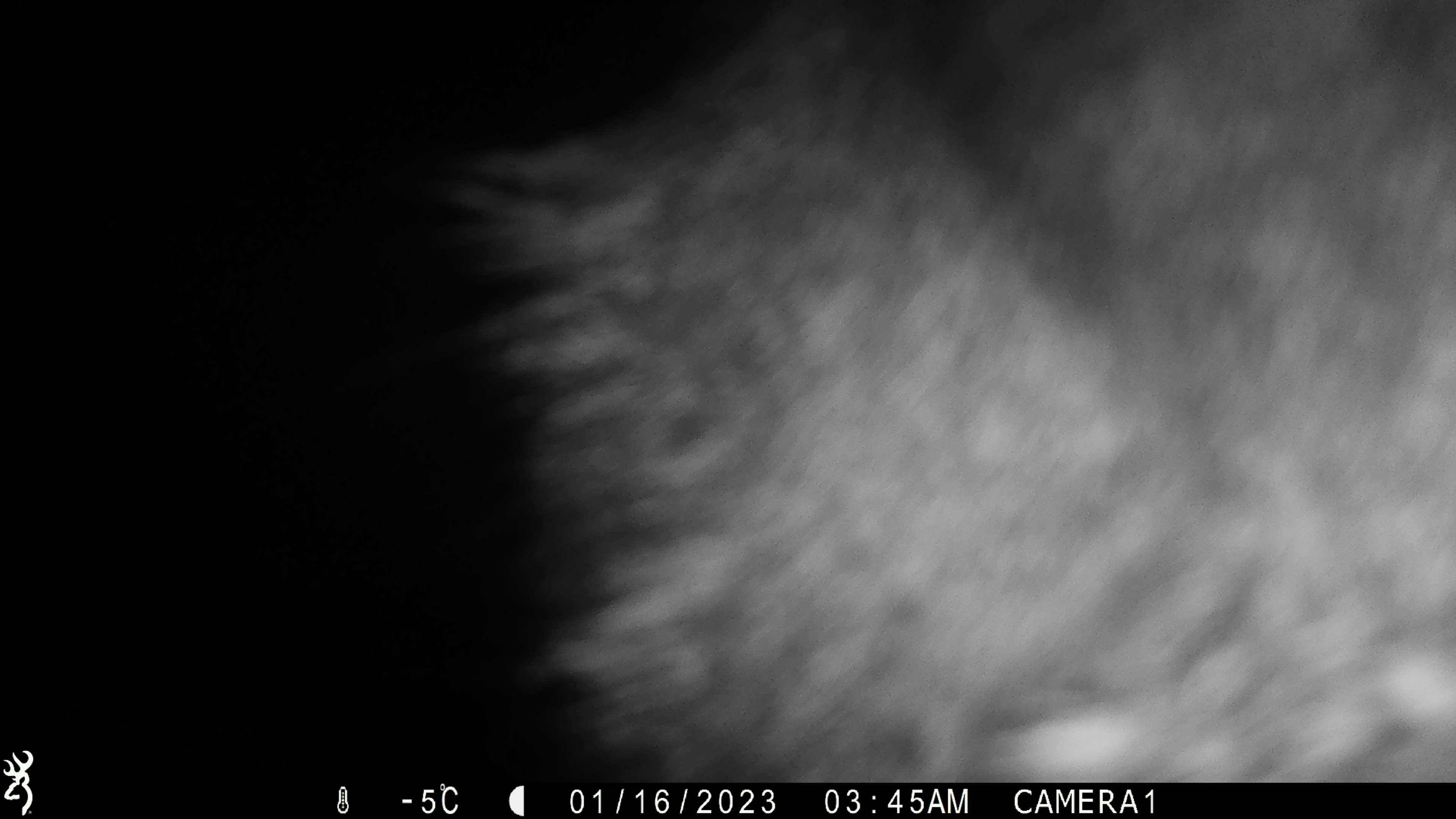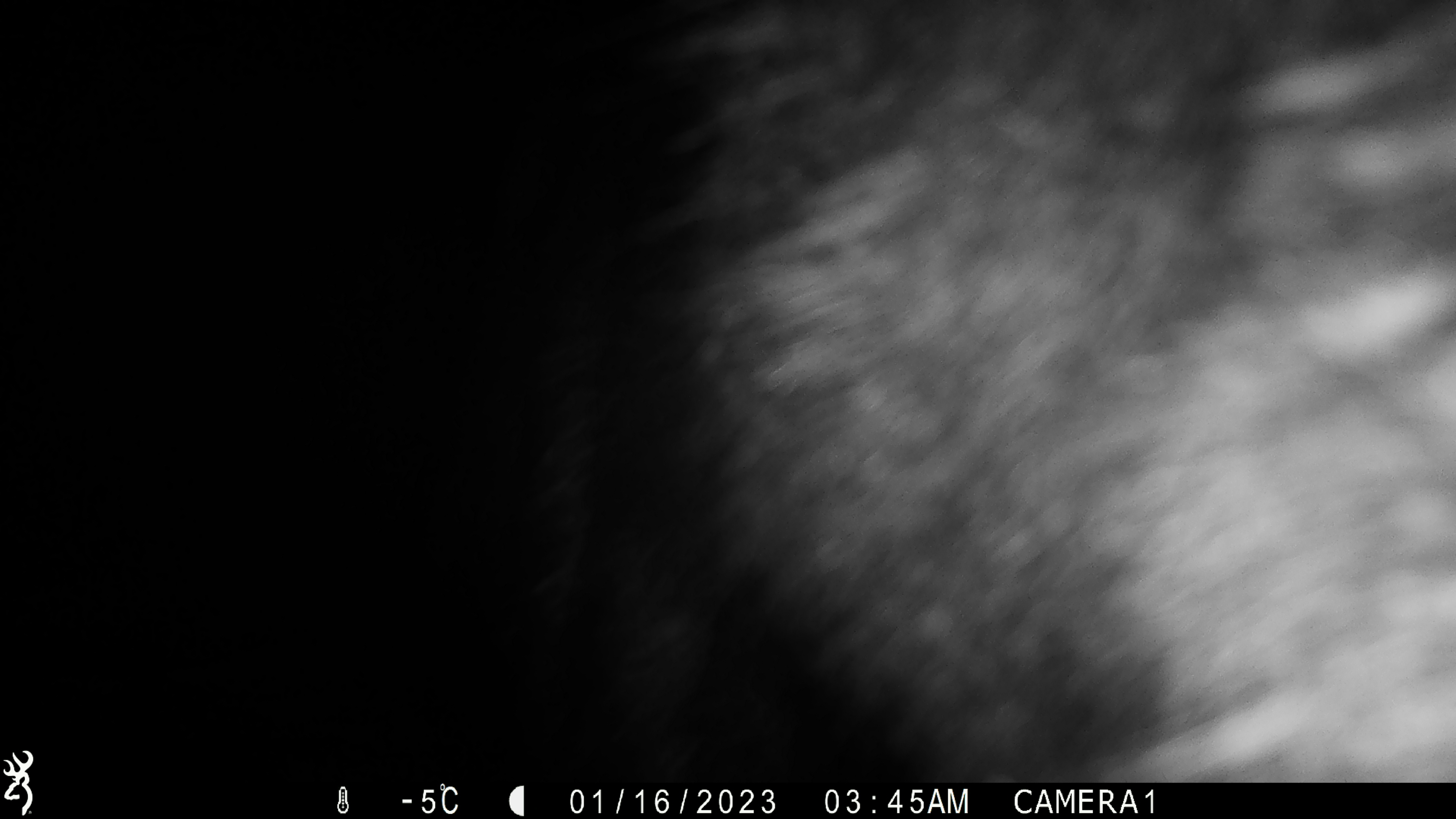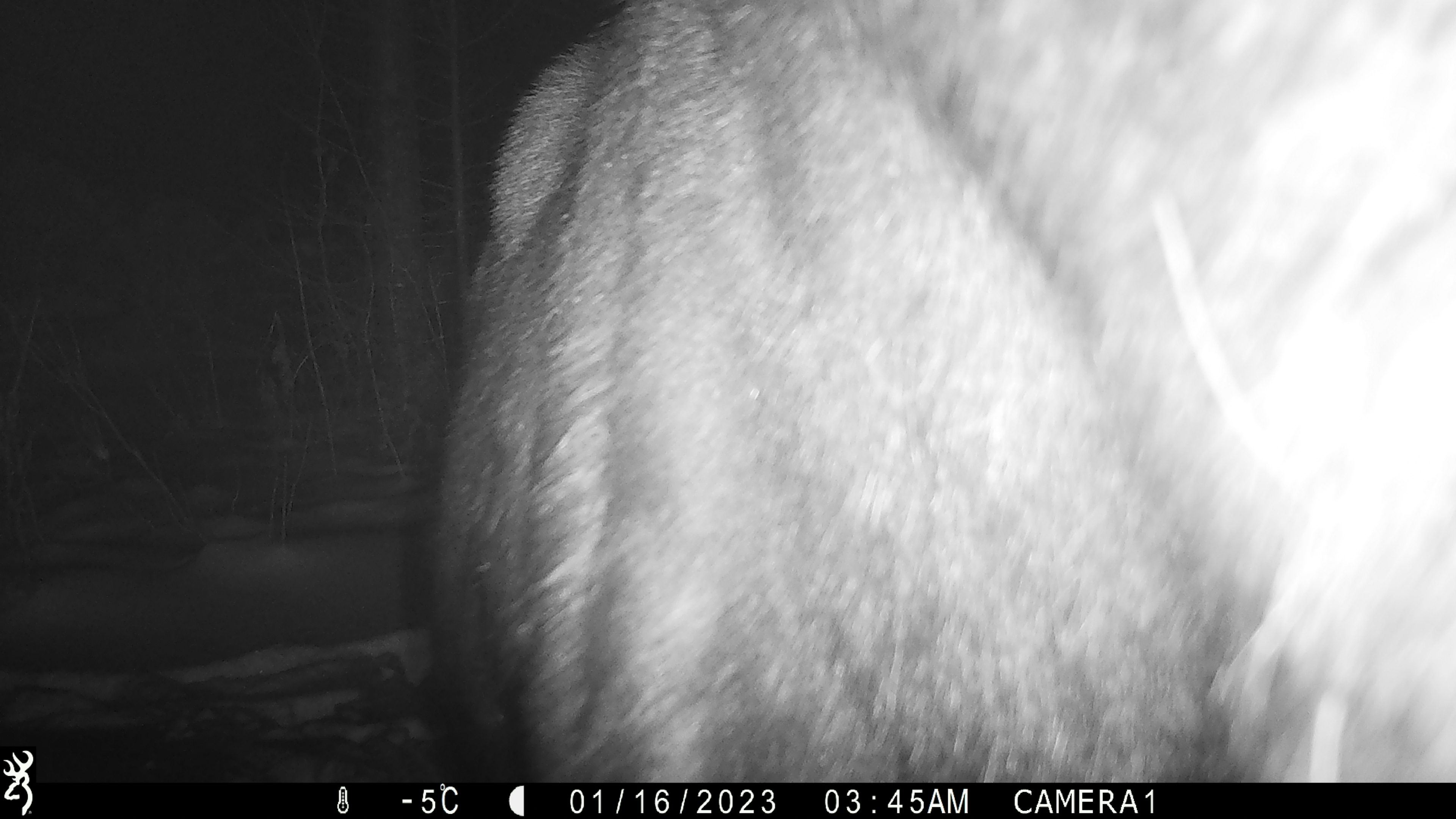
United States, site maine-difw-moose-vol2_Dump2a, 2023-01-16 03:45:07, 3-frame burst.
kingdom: Animalia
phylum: Chordata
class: Mammalia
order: Artiodactyla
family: Cervidae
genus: Alces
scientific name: Alces alces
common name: moose